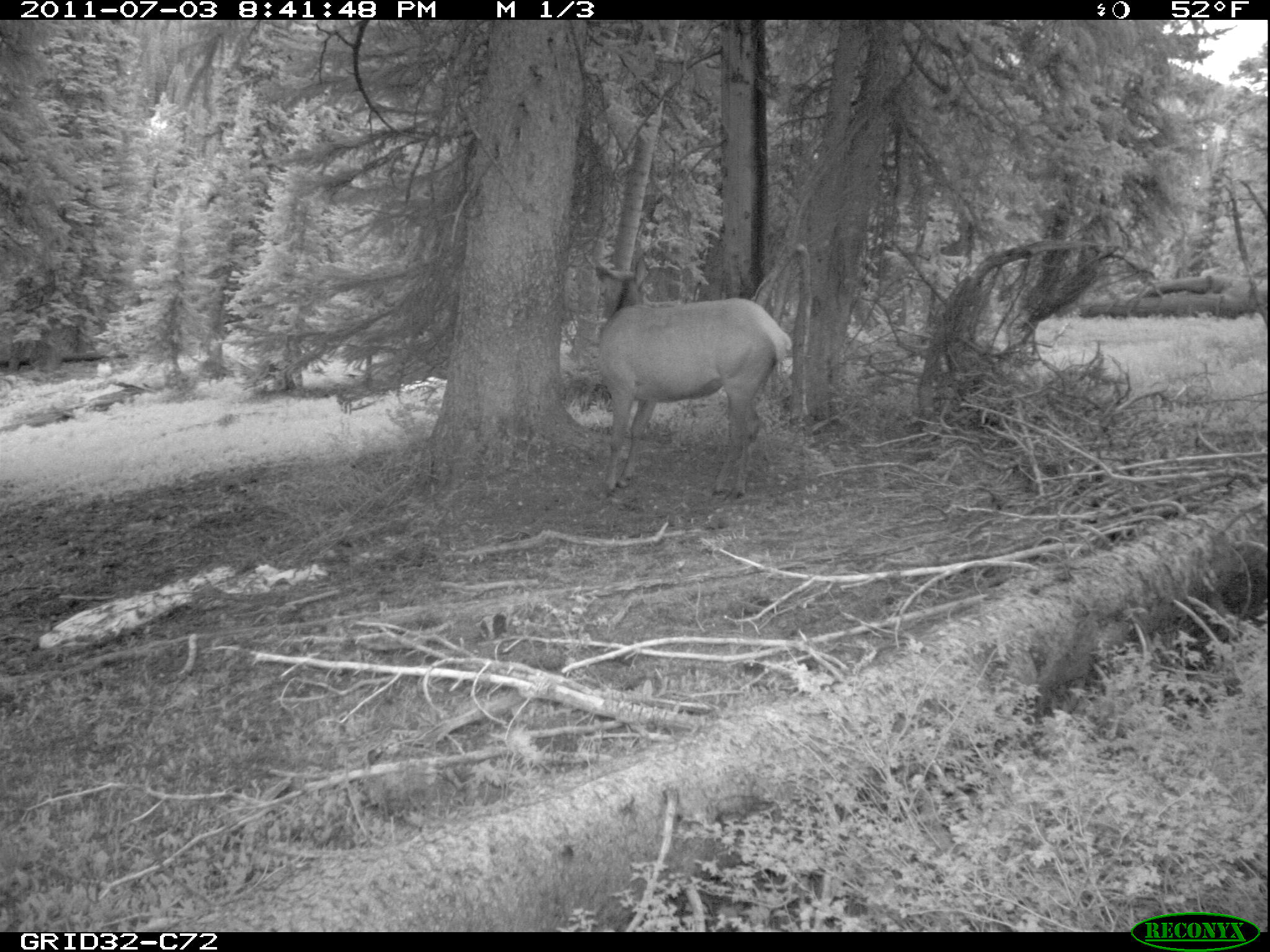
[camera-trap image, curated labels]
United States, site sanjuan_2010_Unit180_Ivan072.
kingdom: Animalia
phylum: Chordata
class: Mammalia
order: Artiodactyla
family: Cervidae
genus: Cervus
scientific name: Cervus elaphus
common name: red deer